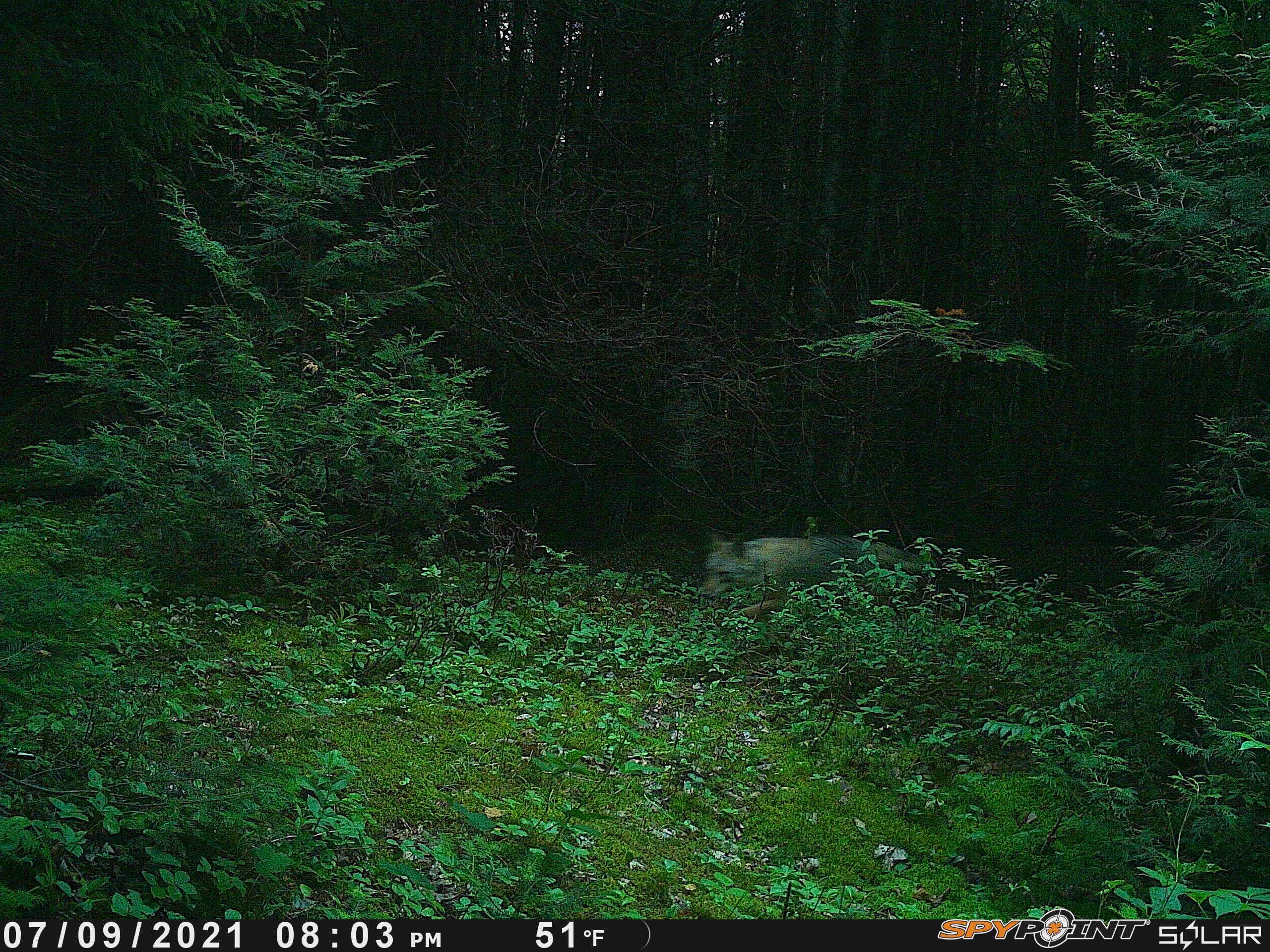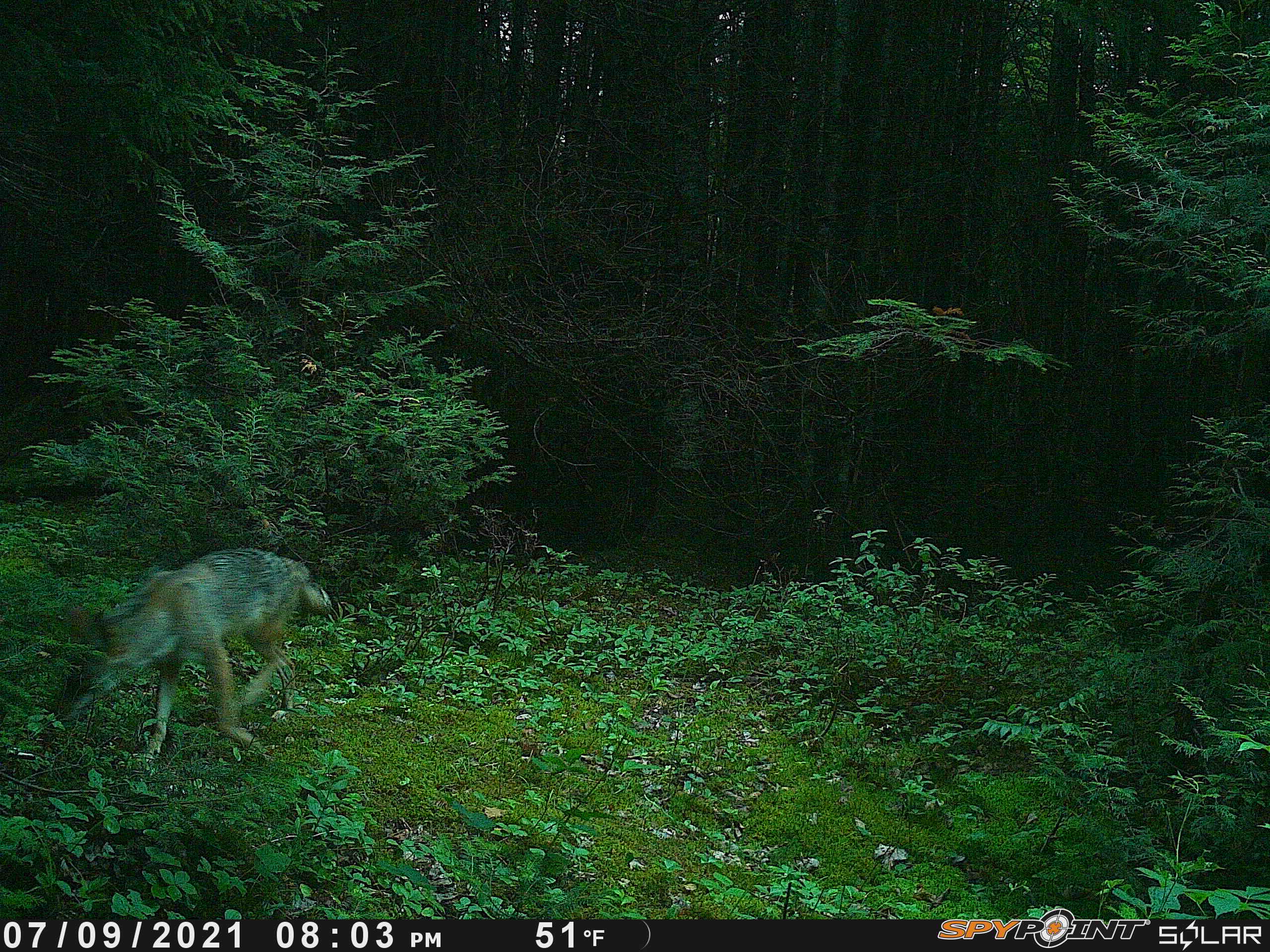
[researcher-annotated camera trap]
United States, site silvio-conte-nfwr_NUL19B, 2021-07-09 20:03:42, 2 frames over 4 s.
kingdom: Animalia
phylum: Chordata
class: Mammalia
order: Carnivora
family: Canidae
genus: Canis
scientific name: Canis latrans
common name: coyote